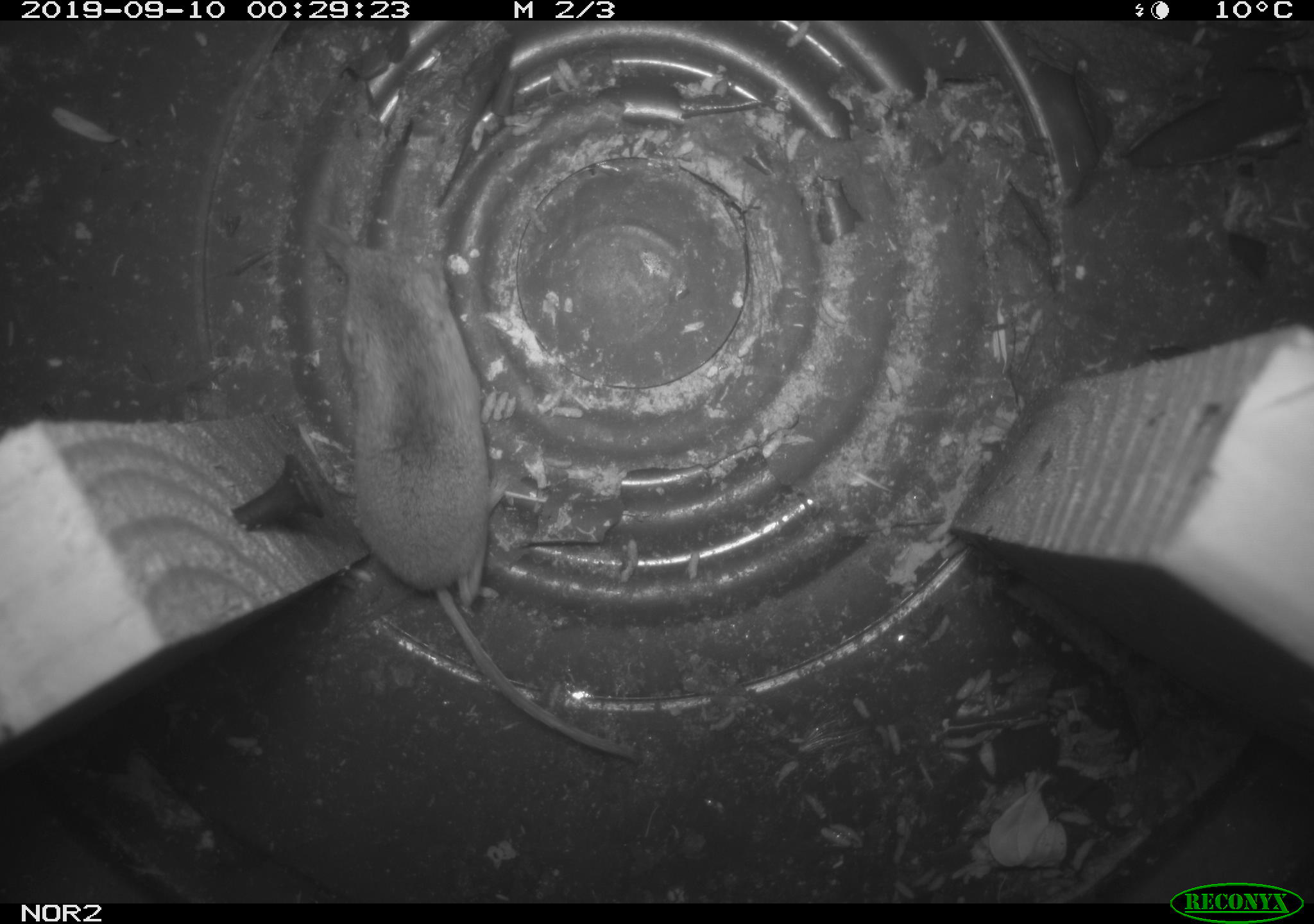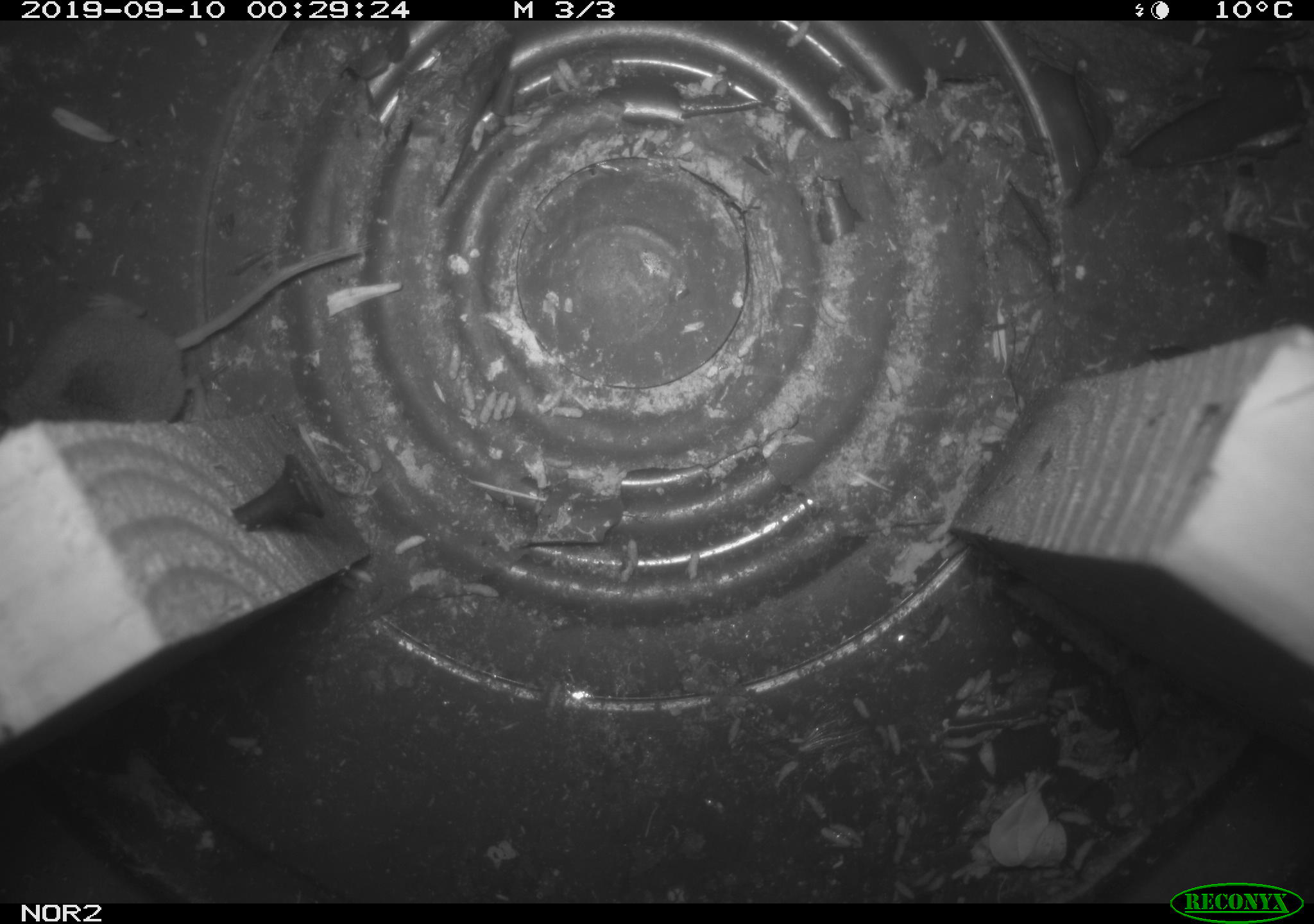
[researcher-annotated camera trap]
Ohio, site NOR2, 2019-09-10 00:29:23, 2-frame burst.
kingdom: Animalia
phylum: Chordata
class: Mammalia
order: Eulipotyphla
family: Soricidae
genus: Sorex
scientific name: Sorex cinereus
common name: masked shrew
Masked shrew (Sorex cinereus).